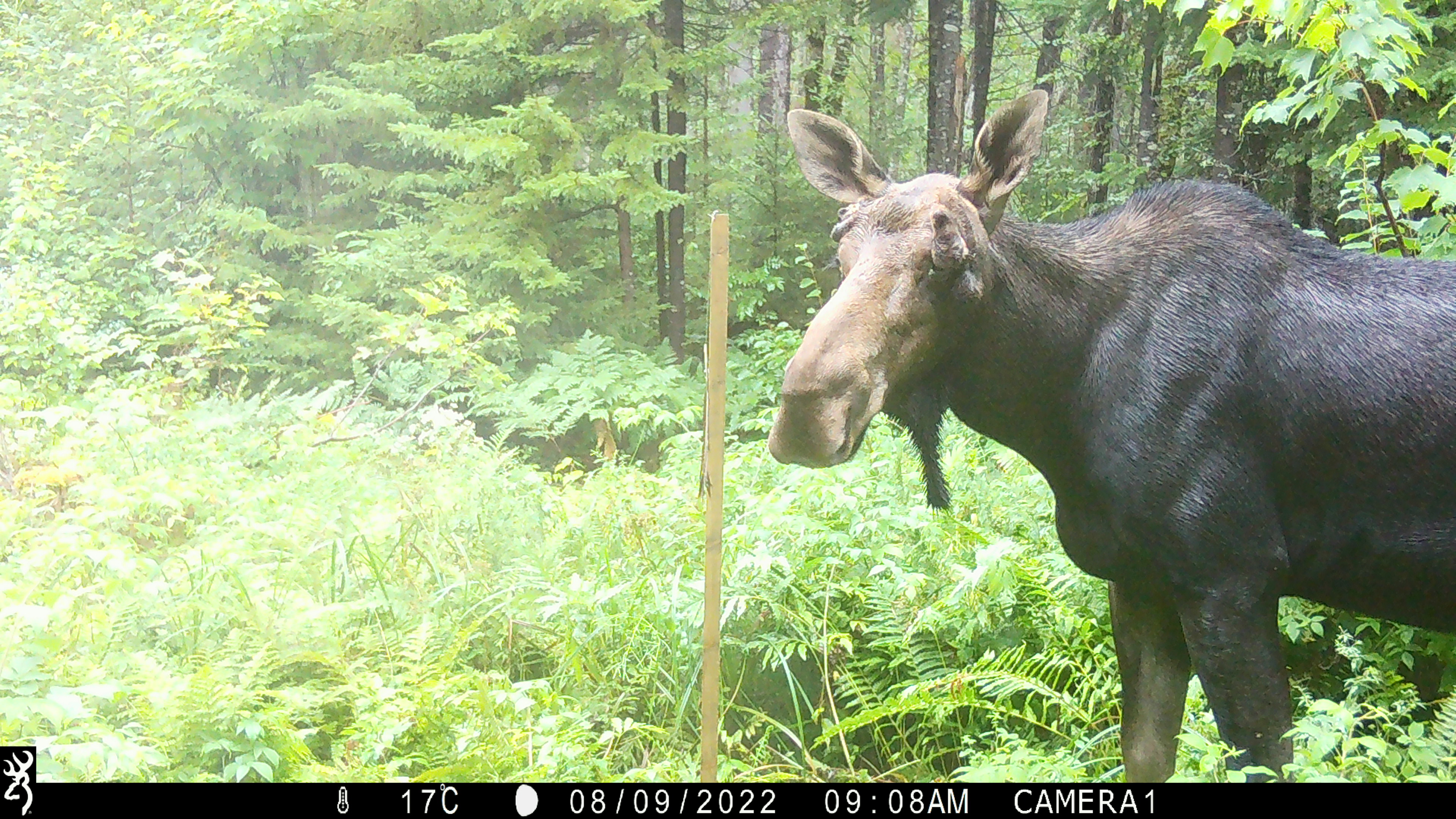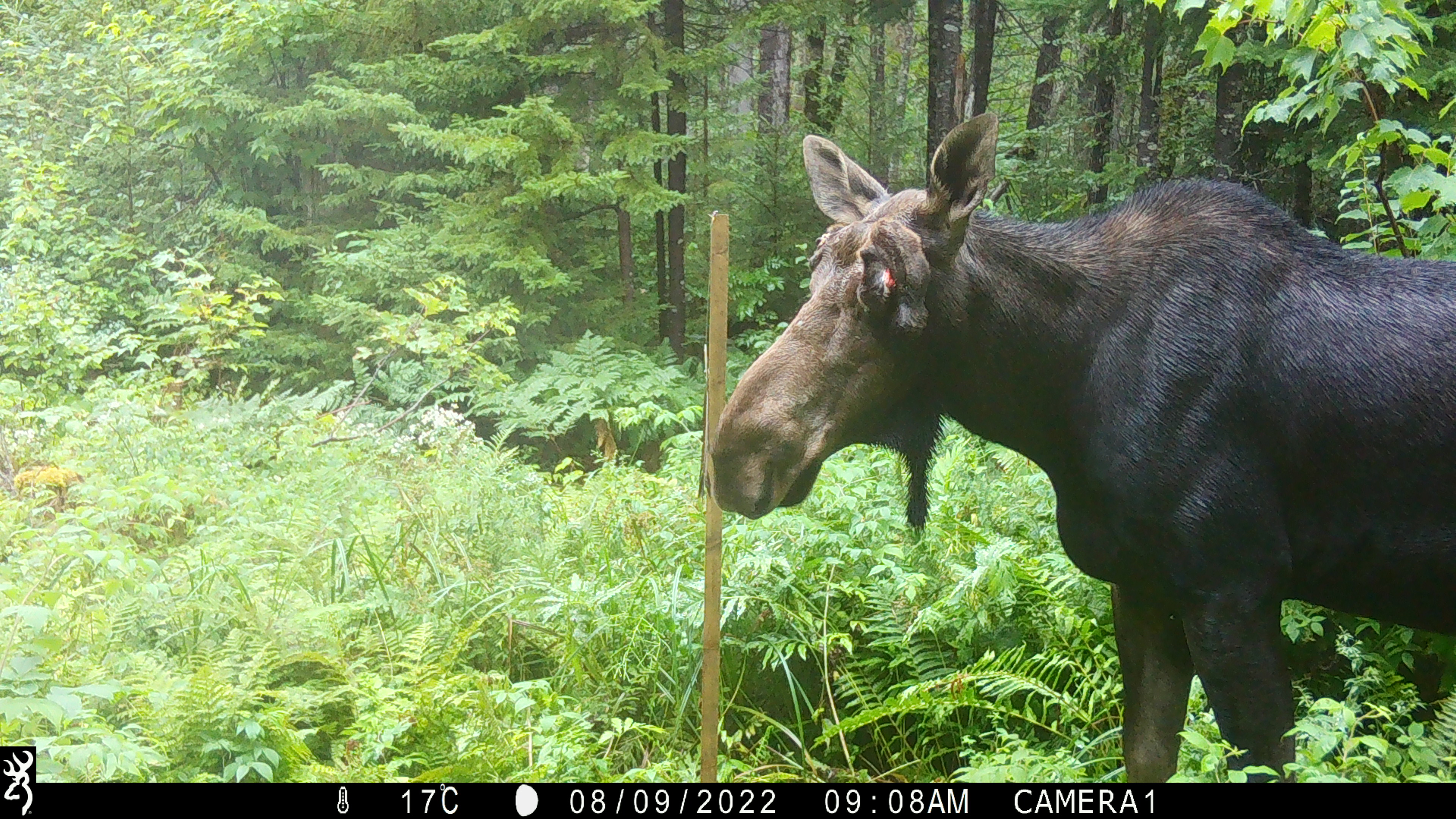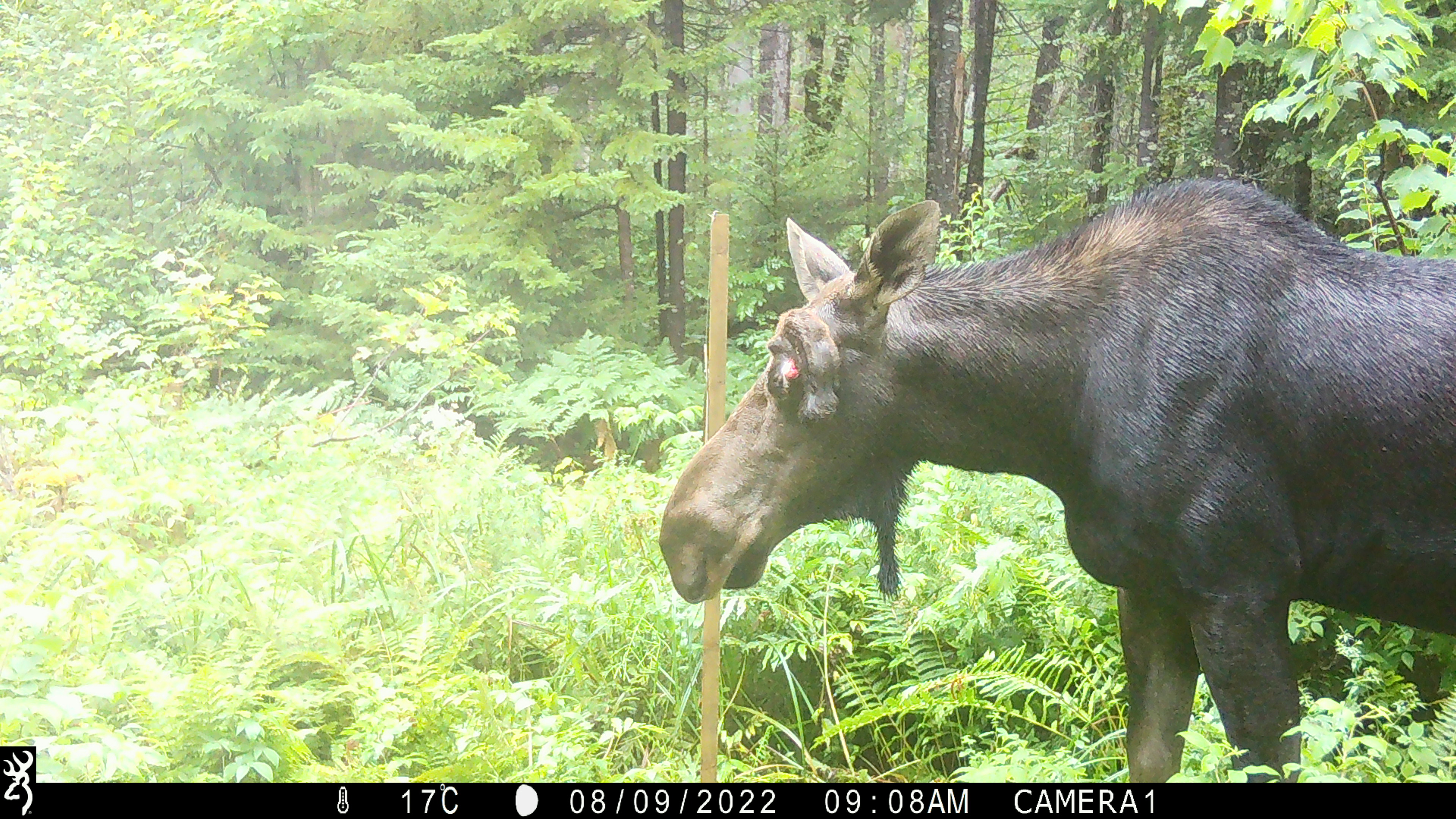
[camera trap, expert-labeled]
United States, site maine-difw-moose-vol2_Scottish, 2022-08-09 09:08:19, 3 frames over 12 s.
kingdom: Animalia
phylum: Chordata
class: Mammalia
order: Artiodactyla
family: Cervidae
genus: Alces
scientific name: Alces alces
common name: moose